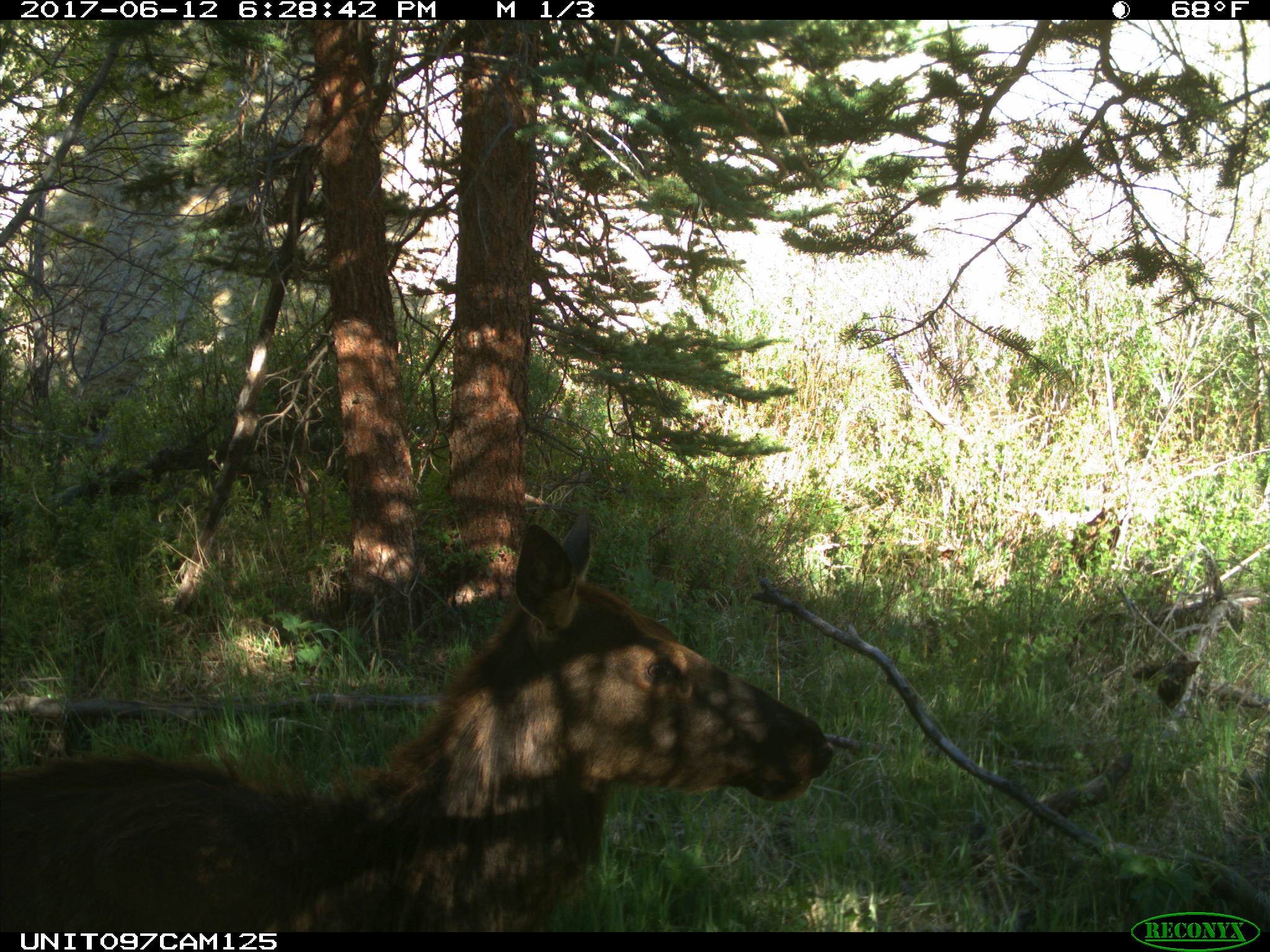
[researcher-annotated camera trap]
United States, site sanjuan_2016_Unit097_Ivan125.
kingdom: Animalia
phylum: Chordata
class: Mammalia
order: Artiodactyla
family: Cervidae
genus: Cervus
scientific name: Cervus elaphus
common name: red deer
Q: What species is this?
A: Cervus elaphus (red deer).